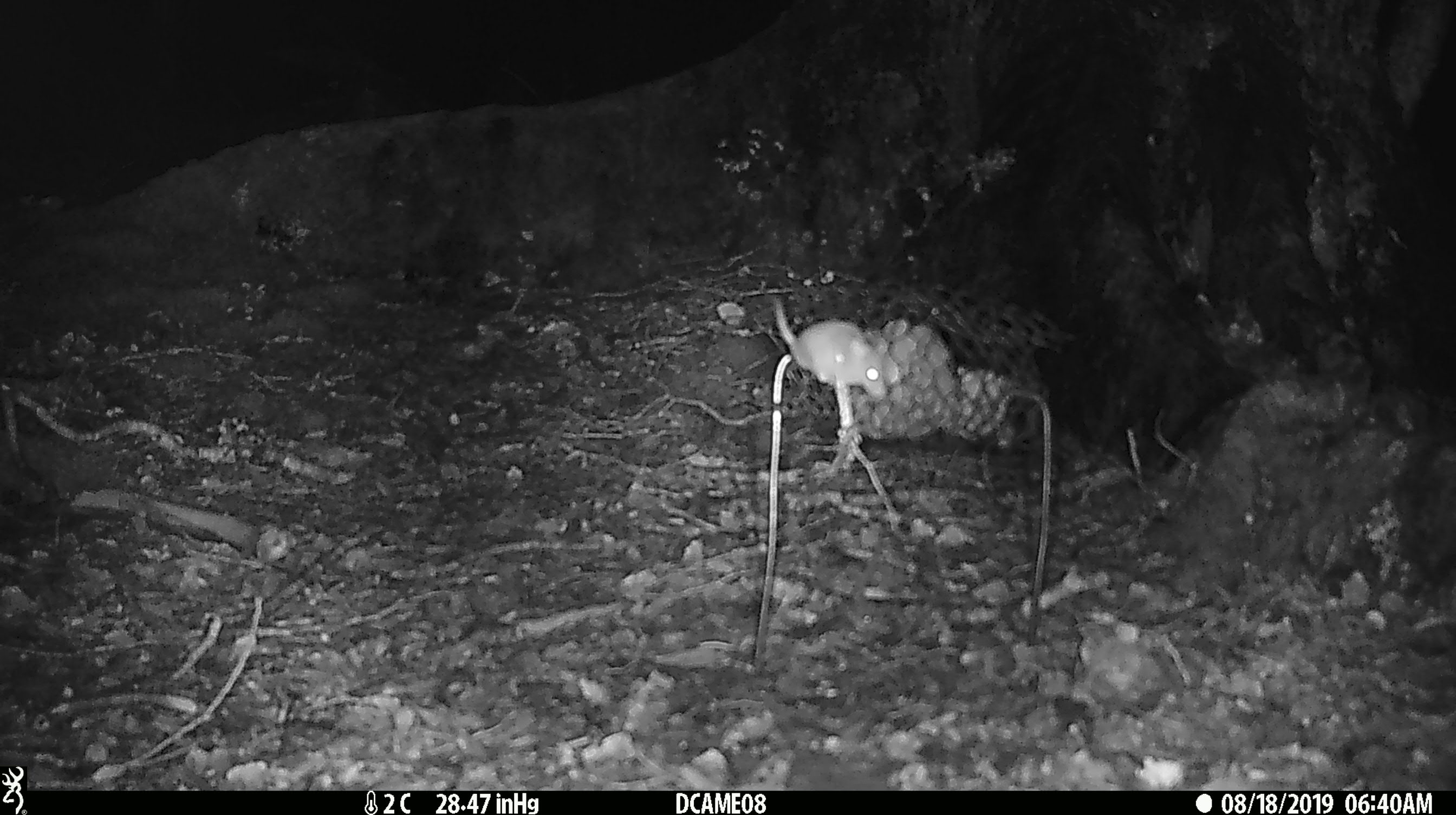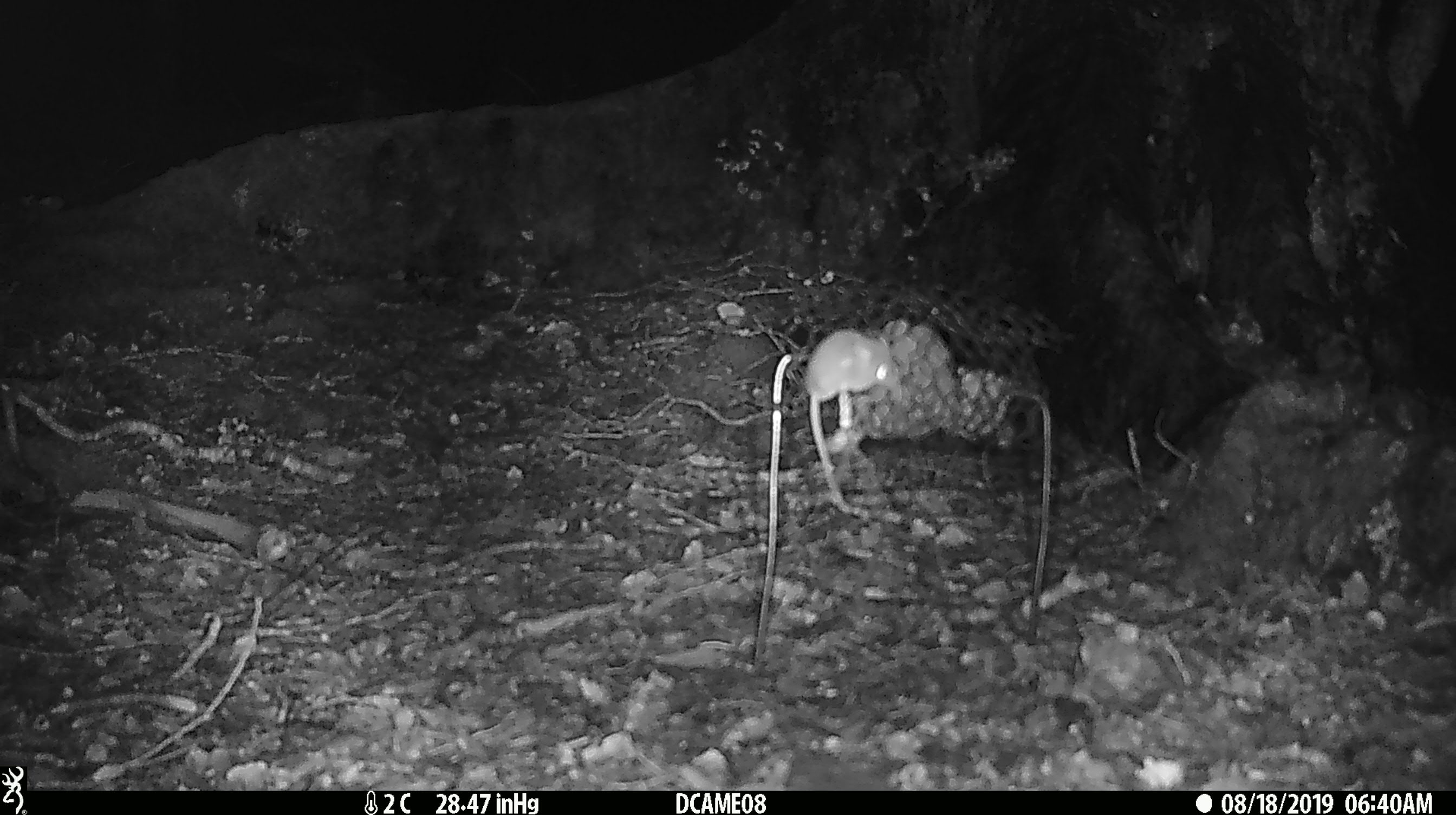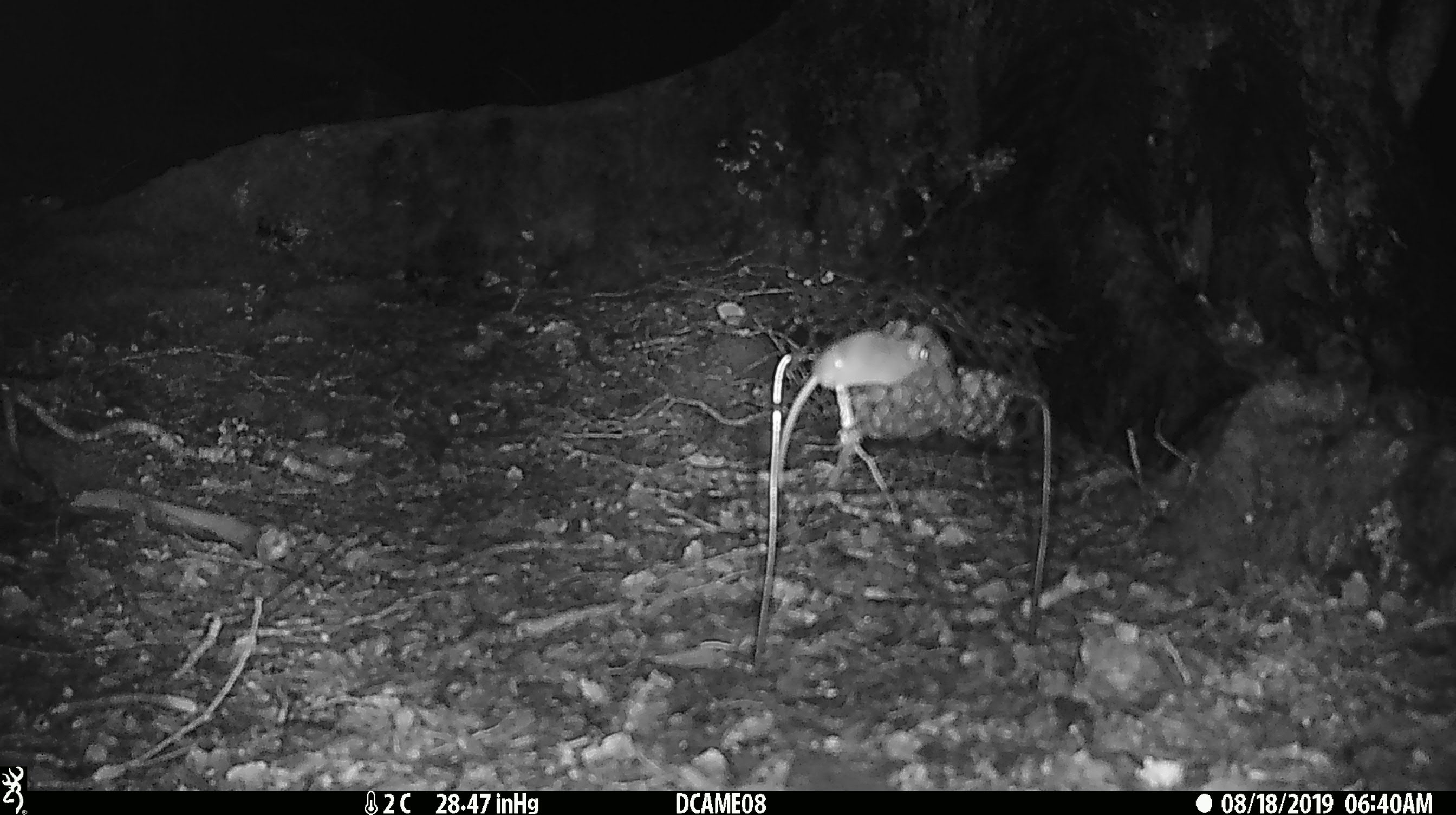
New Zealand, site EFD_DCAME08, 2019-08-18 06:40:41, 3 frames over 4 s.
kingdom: Animalia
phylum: Chordata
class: Mammalia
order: Rodentia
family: Muridae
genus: Mus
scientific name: Mus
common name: mouse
Mouse (Mus).